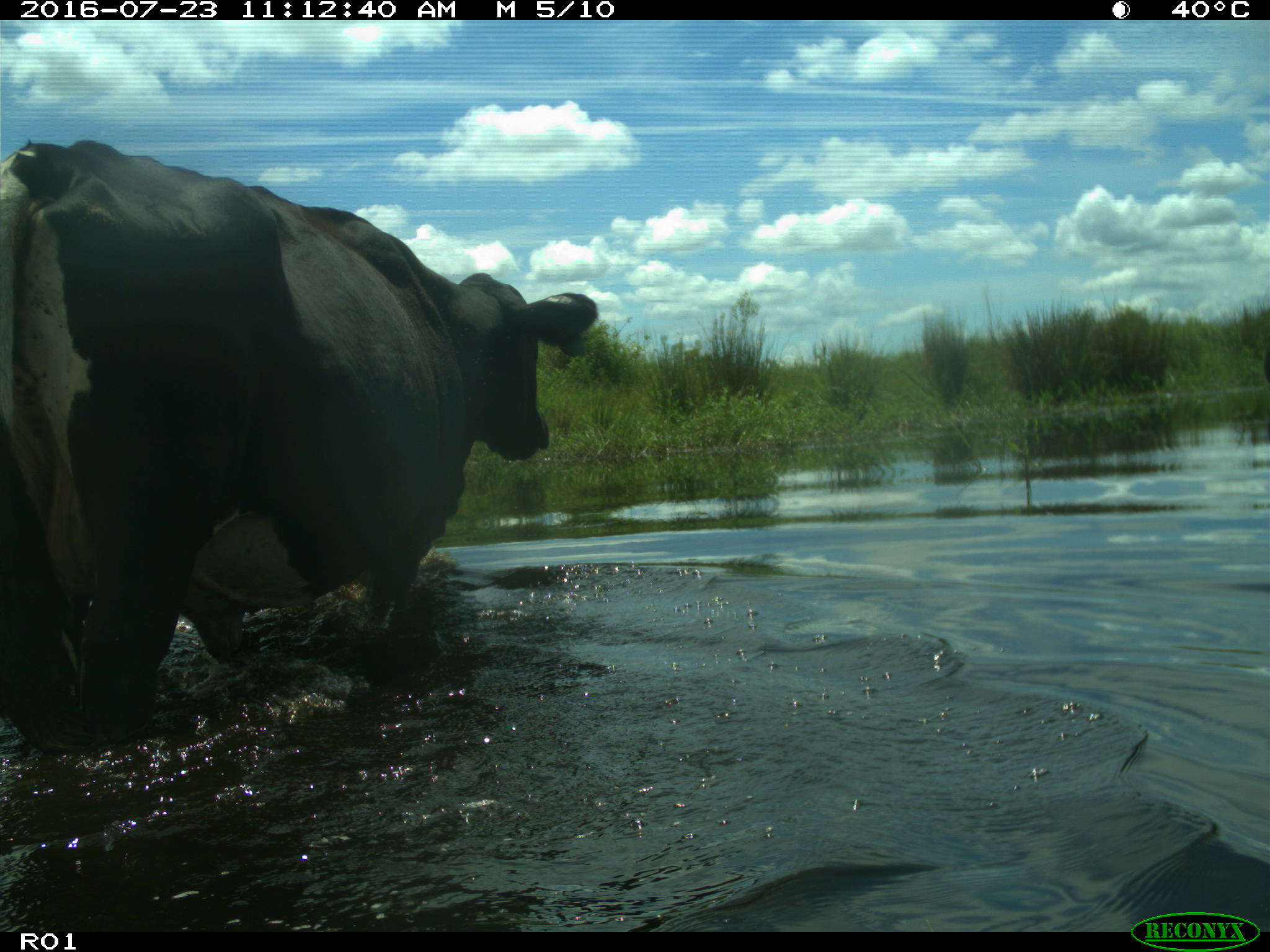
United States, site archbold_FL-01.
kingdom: Animalia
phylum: Chordata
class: Mammalia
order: Artiodactyla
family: Bovidae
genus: Bos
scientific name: Bos taurus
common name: domestic cow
Bos taurus (domestic cow).